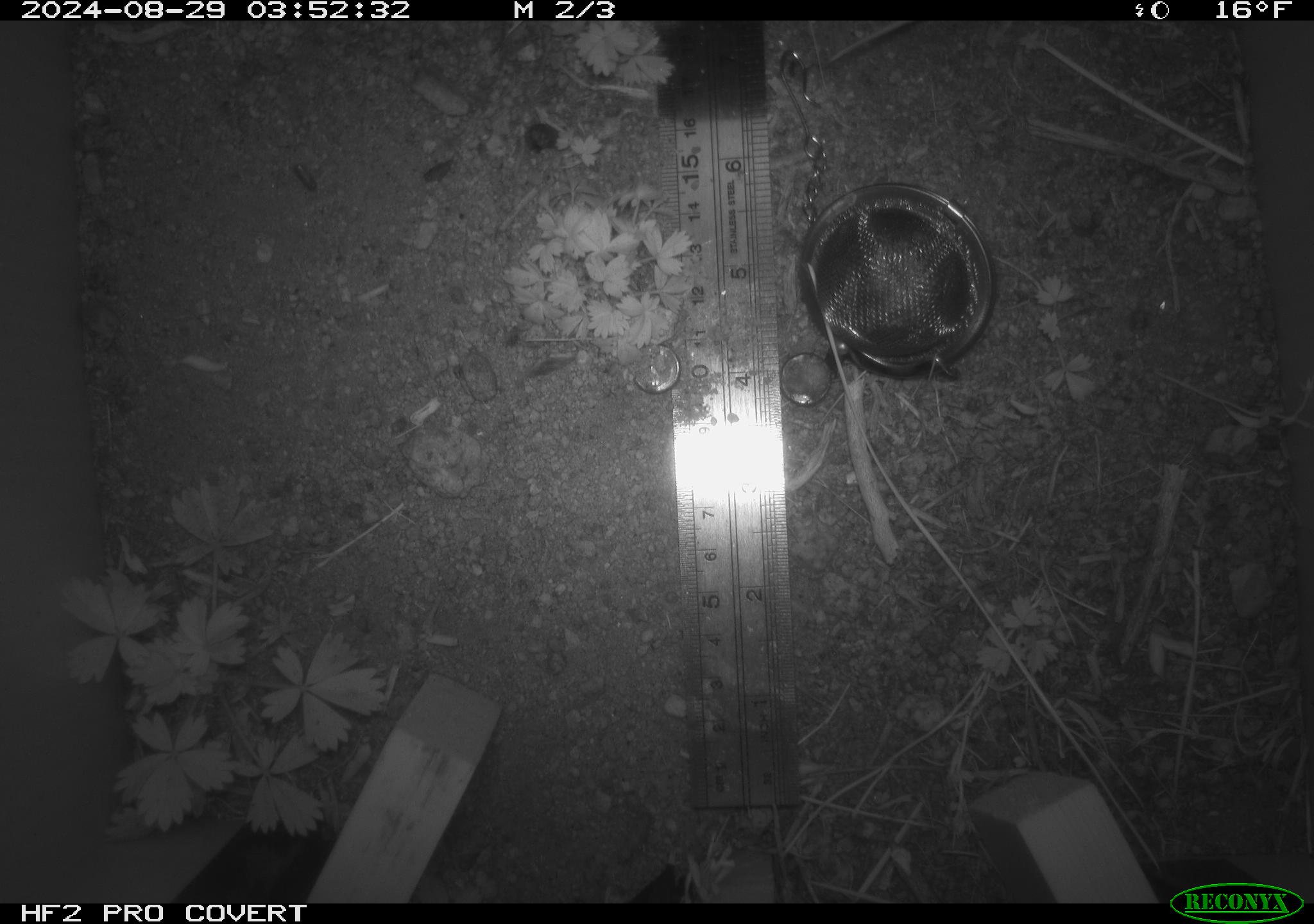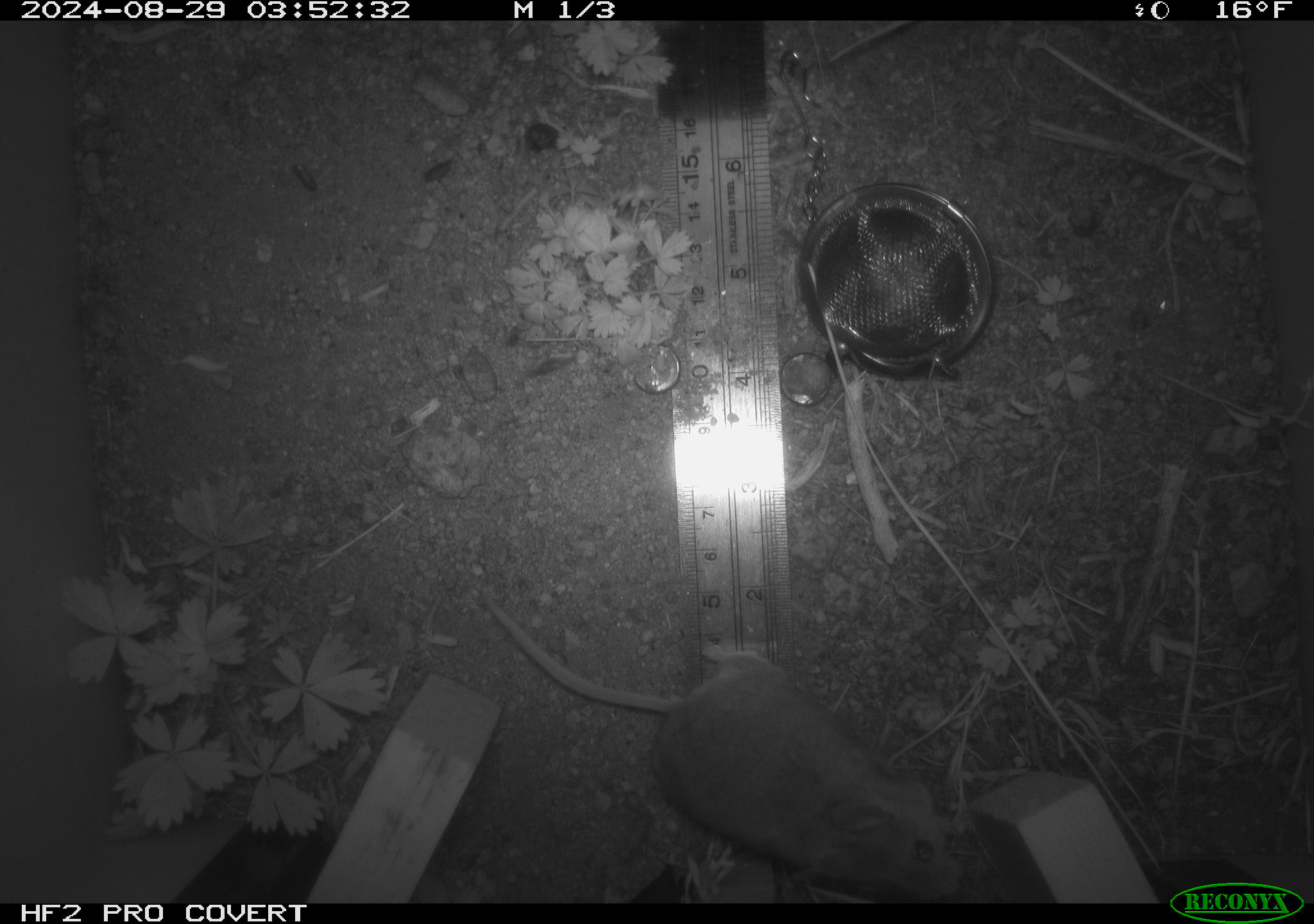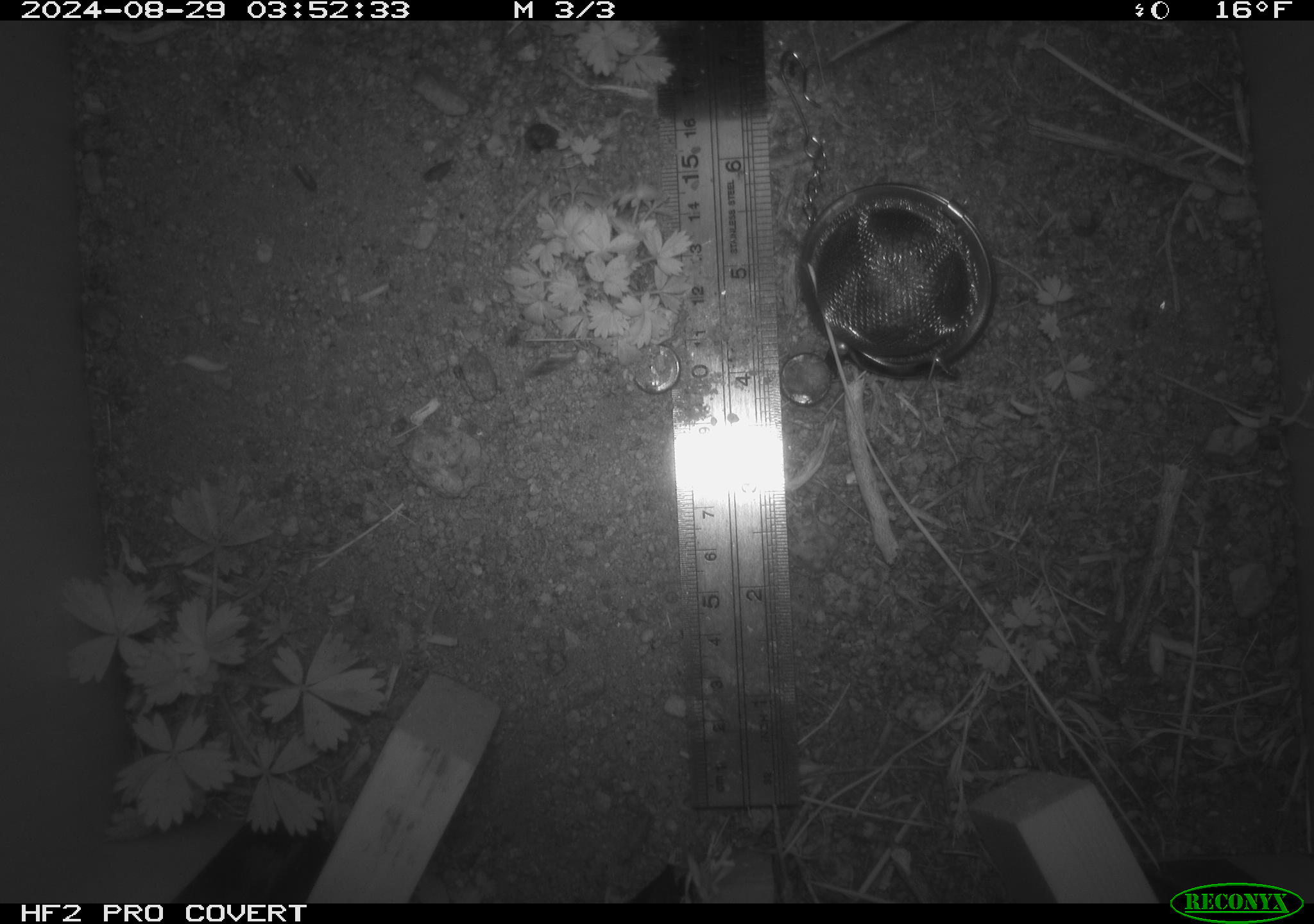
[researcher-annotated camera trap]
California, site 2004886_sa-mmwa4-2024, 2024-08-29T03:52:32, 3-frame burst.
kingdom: Animalia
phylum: Chordata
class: Mammalia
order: Rodentia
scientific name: Rodentia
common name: mouse species